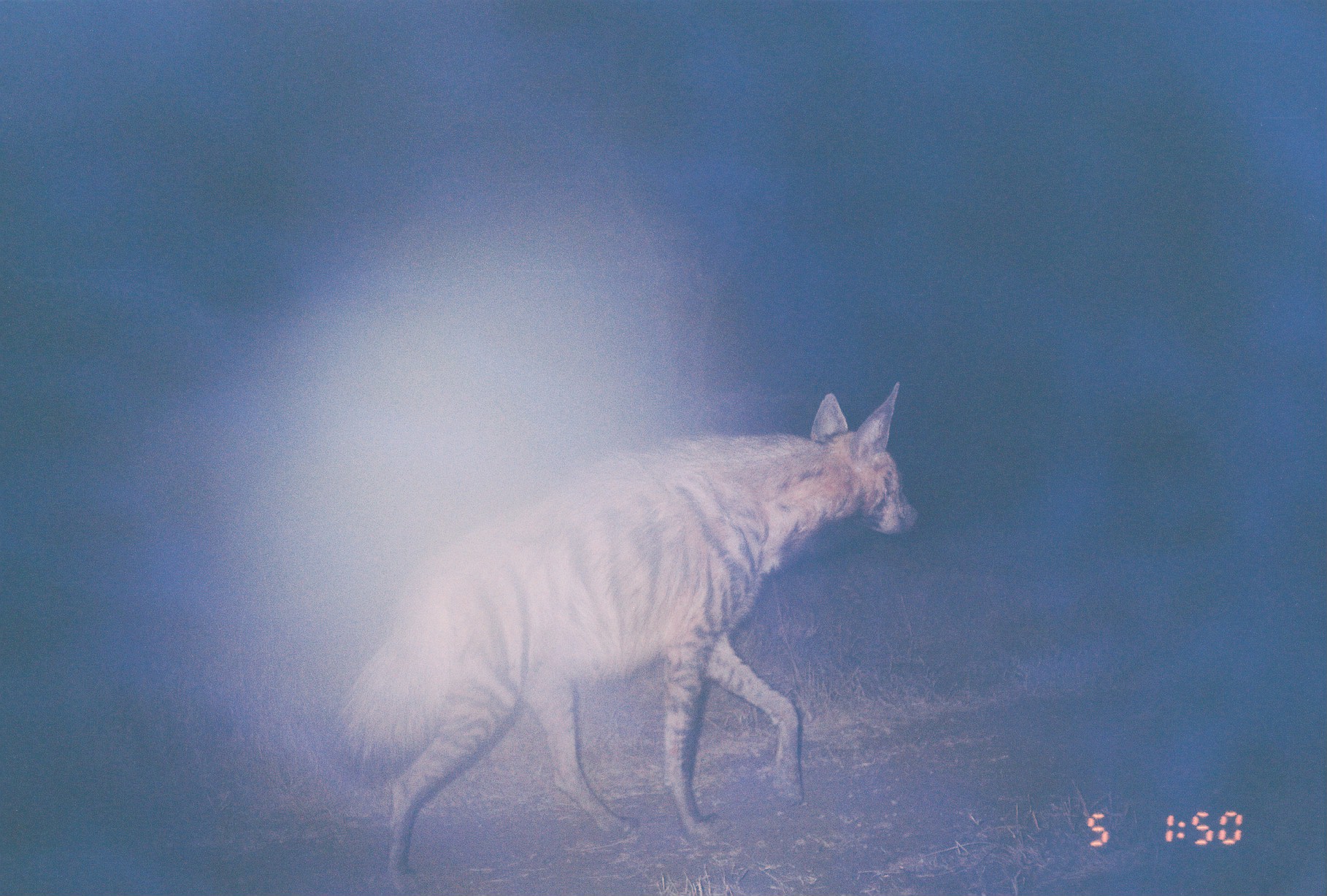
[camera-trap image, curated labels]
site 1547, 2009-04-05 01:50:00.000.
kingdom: Animalia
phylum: Chordata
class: Mammalia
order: Carnivora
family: Hyaenidae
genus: Hyaena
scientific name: Hyaena hyaena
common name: striped hyena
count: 1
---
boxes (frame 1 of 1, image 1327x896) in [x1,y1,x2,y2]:
hyaena hyaena: [333,380,920,895]